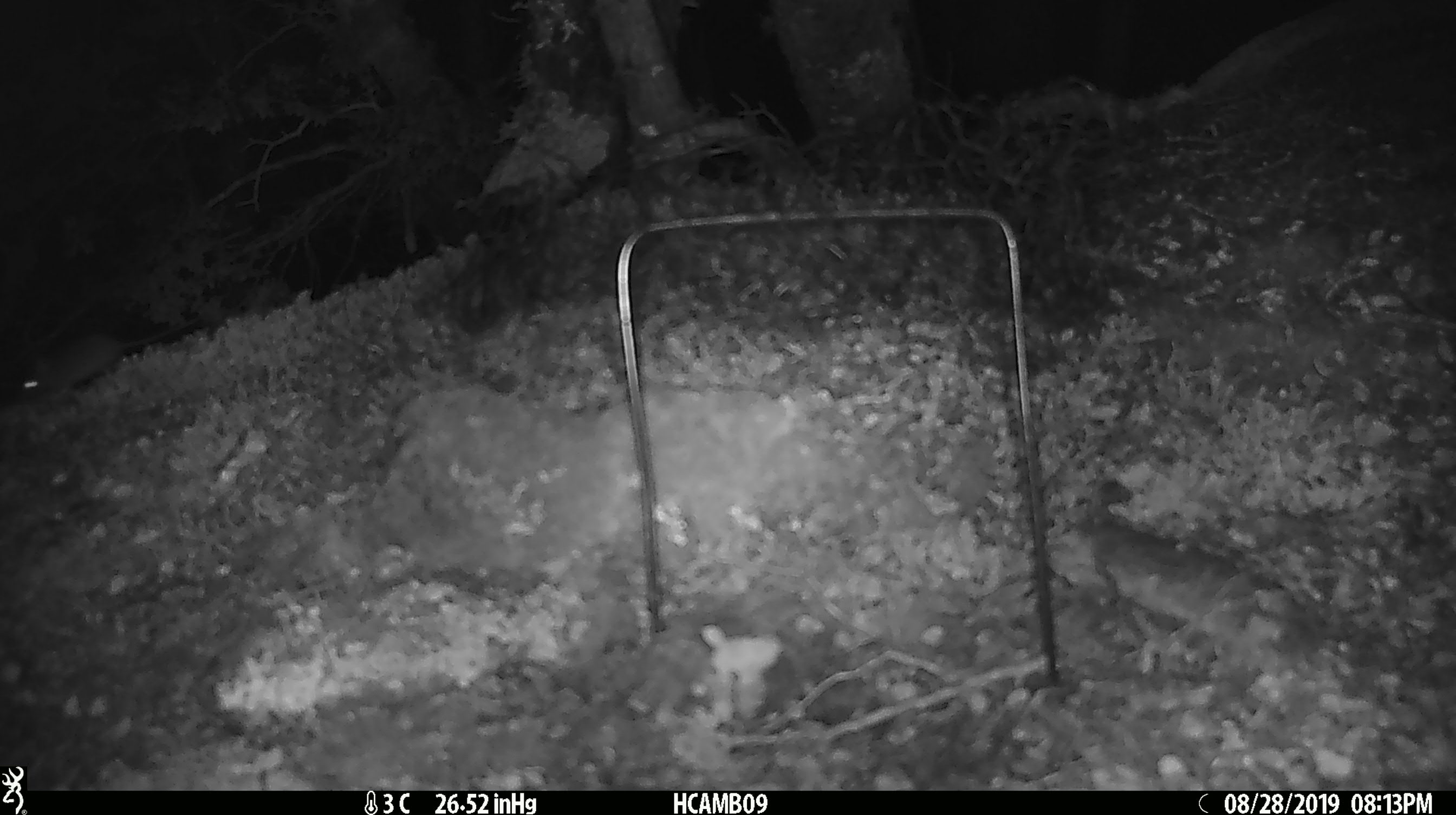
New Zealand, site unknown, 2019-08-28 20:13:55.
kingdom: Animalia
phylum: Chordata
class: Mammalia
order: Rodentia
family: Muridae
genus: Mus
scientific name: Mus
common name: mouse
Mouse (Mus).